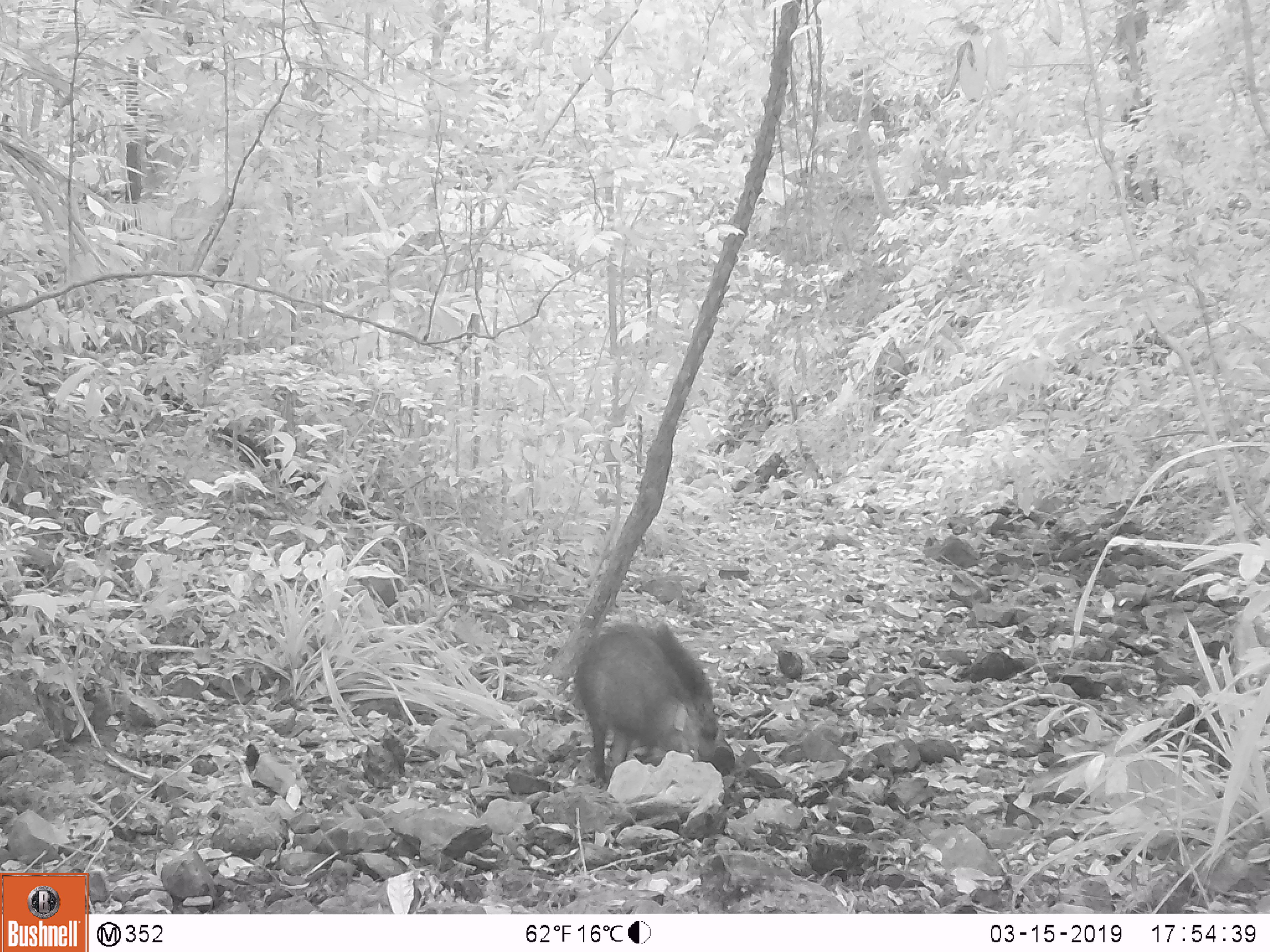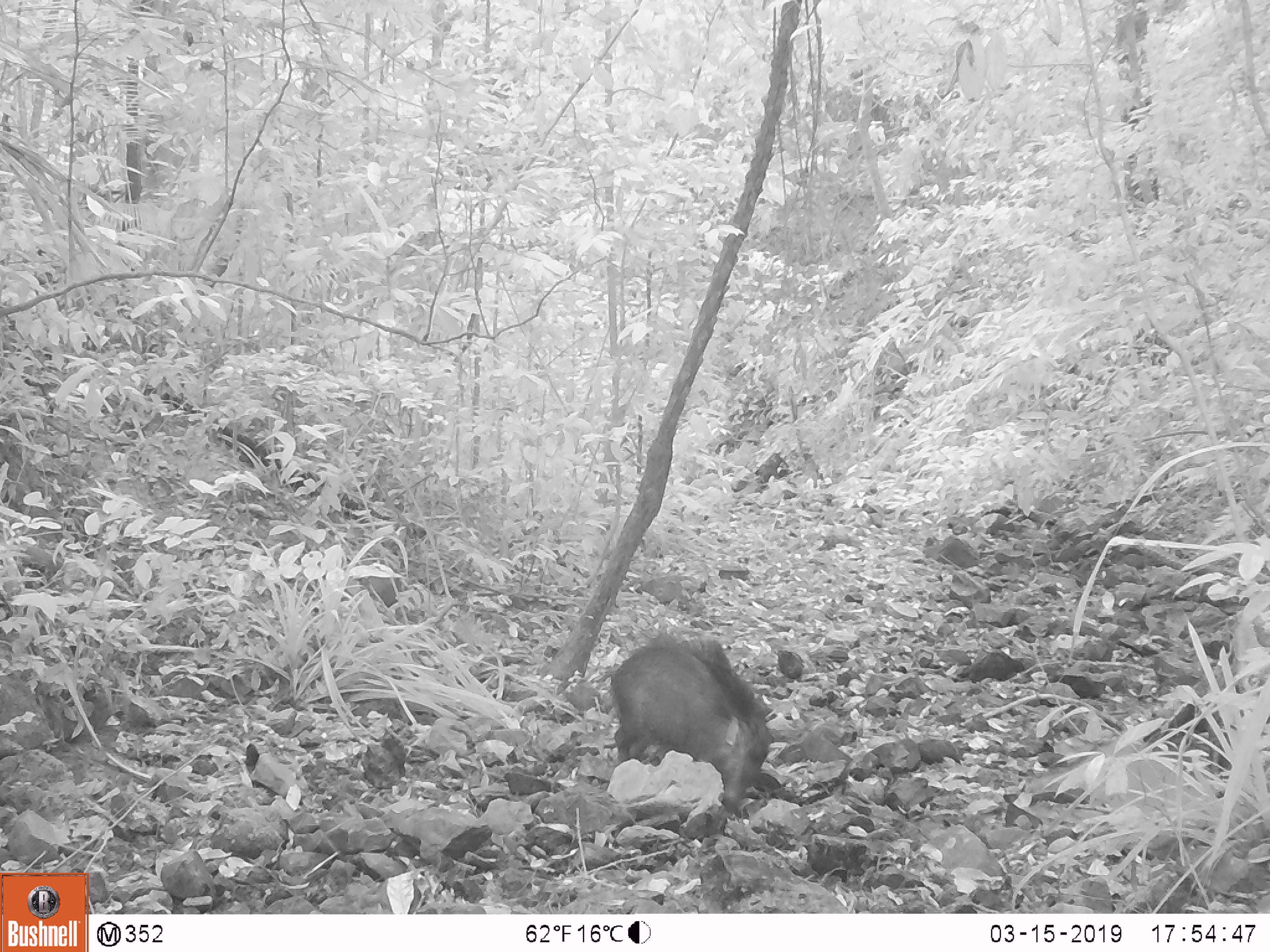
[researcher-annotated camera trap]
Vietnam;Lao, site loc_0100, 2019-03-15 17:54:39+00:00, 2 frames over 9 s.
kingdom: Animalia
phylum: Chordata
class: Mammalia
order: Artiodactyla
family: Suidae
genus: Sus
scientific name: Sus scrofa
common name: eurasian wild pig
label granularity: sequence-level